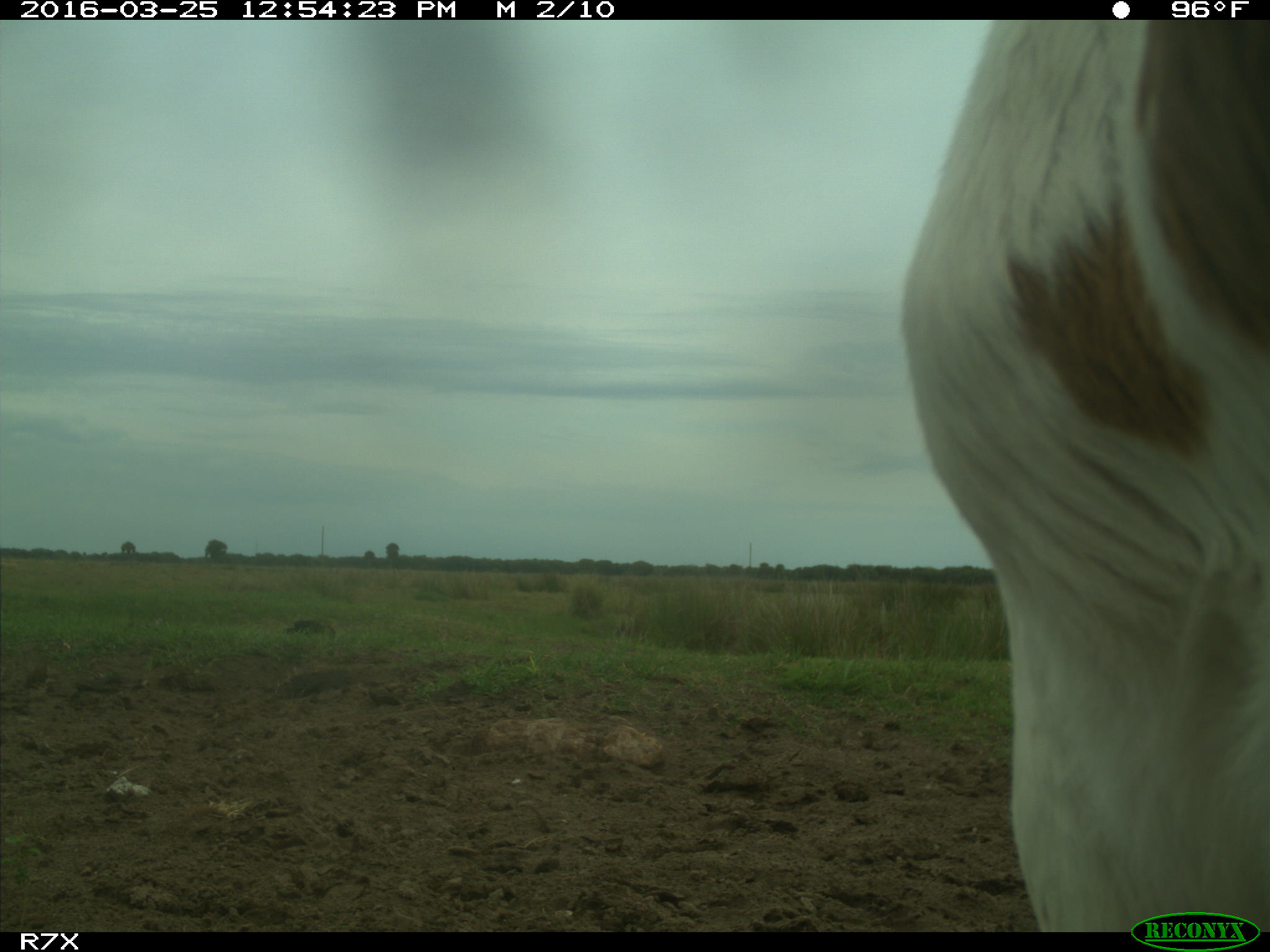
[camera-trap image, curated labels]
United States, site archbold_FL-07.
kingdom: Animalia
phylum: Chordata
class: Mammalia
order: Artiodactyla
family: Bovidae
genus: Bos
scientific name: Bos taurus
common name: domestic cow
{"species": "Bos taurus (domestic cow)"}